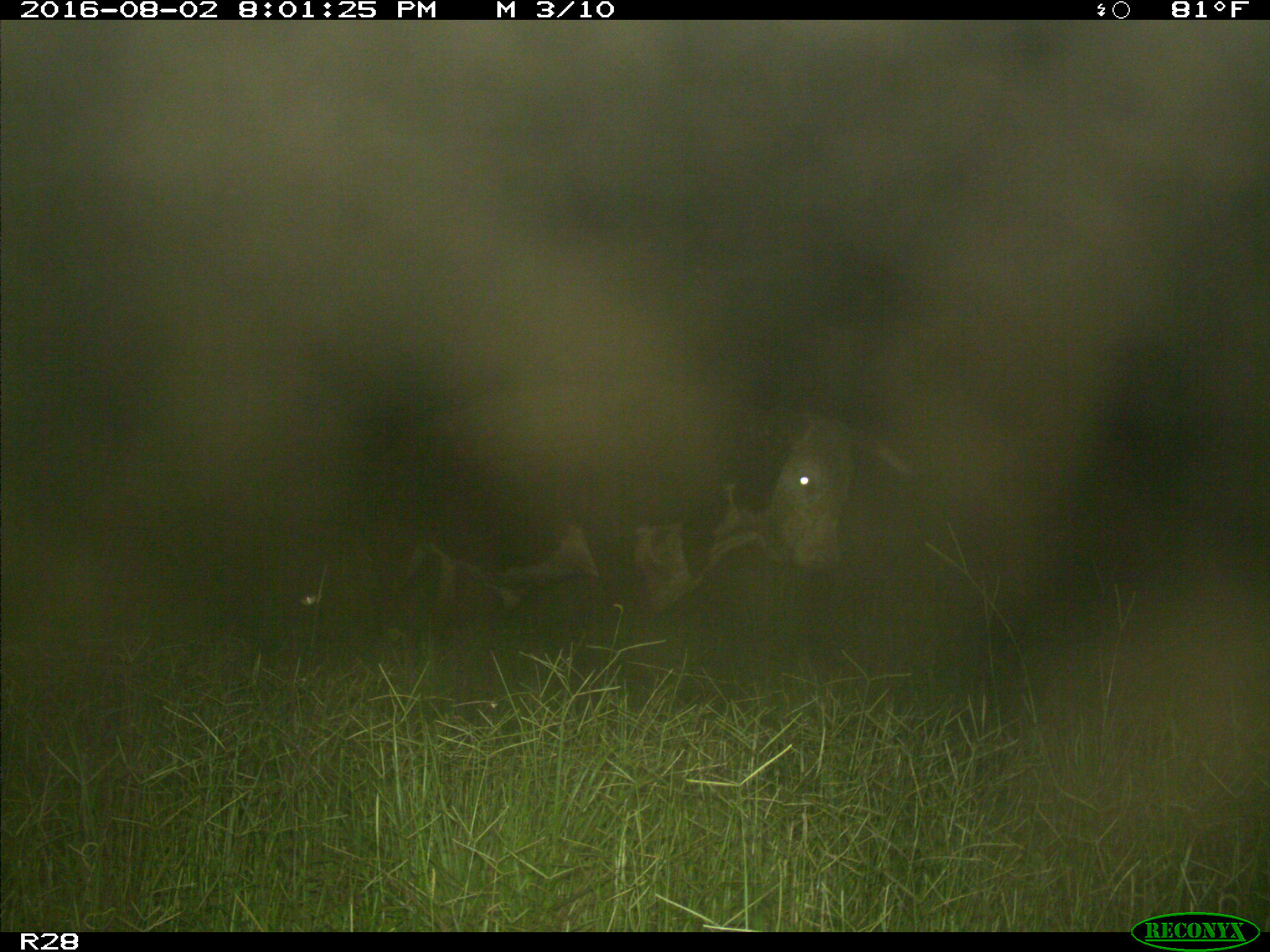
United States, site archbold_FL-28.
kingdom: Animalia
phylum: Chordata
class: Mammalia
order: Artiodactyla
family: Bovidae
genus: Bos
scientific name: Bos taurus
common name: domestic cow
Bos taurus (domestic cow).